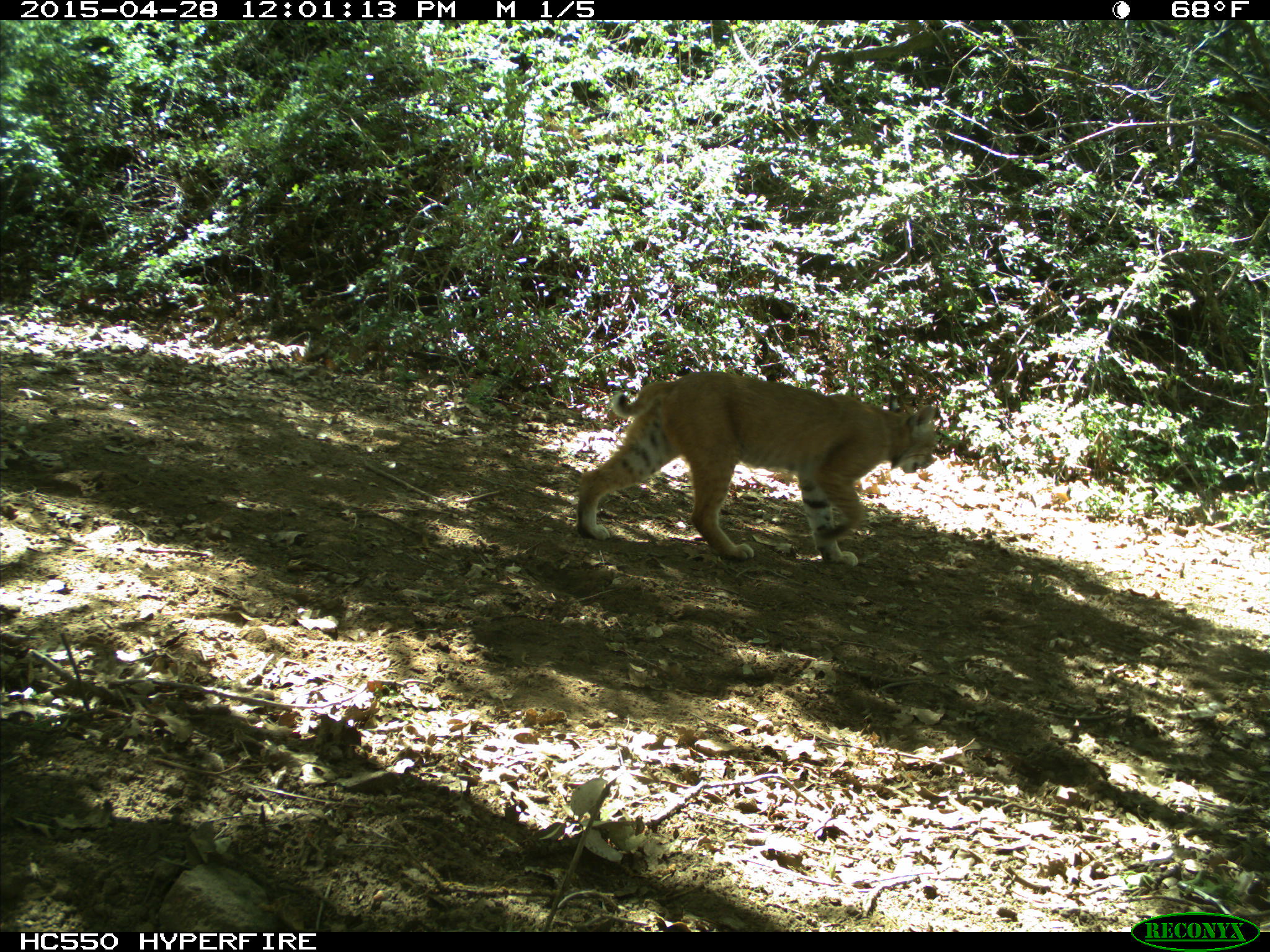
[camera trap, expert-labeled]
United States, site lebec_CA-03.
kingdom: Animalia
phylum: Chordata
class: Mammalia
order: Carnivora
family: Felidae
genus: Lynx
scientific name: Lynx rufus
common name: bobcat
Lynx rufus (bobcat).